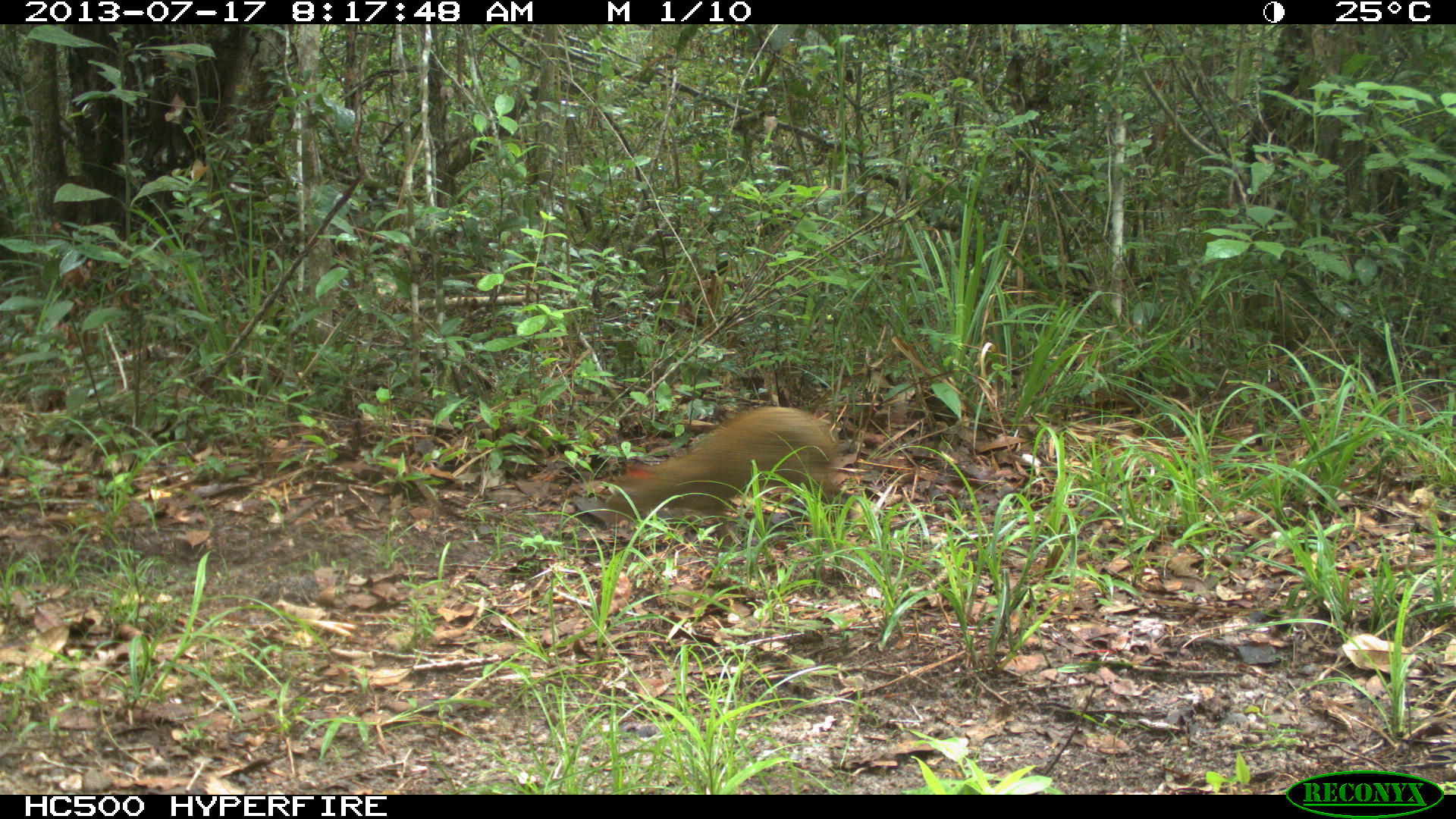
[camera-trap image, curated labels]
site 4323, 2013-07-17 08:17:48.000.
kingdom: Animalia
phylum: Chordata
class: Mammalia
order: Rodentia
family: Dasyproctidae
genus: Dasyprocta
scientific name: Dasyprocta punctata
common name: central american agouti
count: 1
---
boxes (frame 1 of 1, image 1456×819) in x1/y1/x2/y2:
dasyprocta punctata: 605/406/837/545